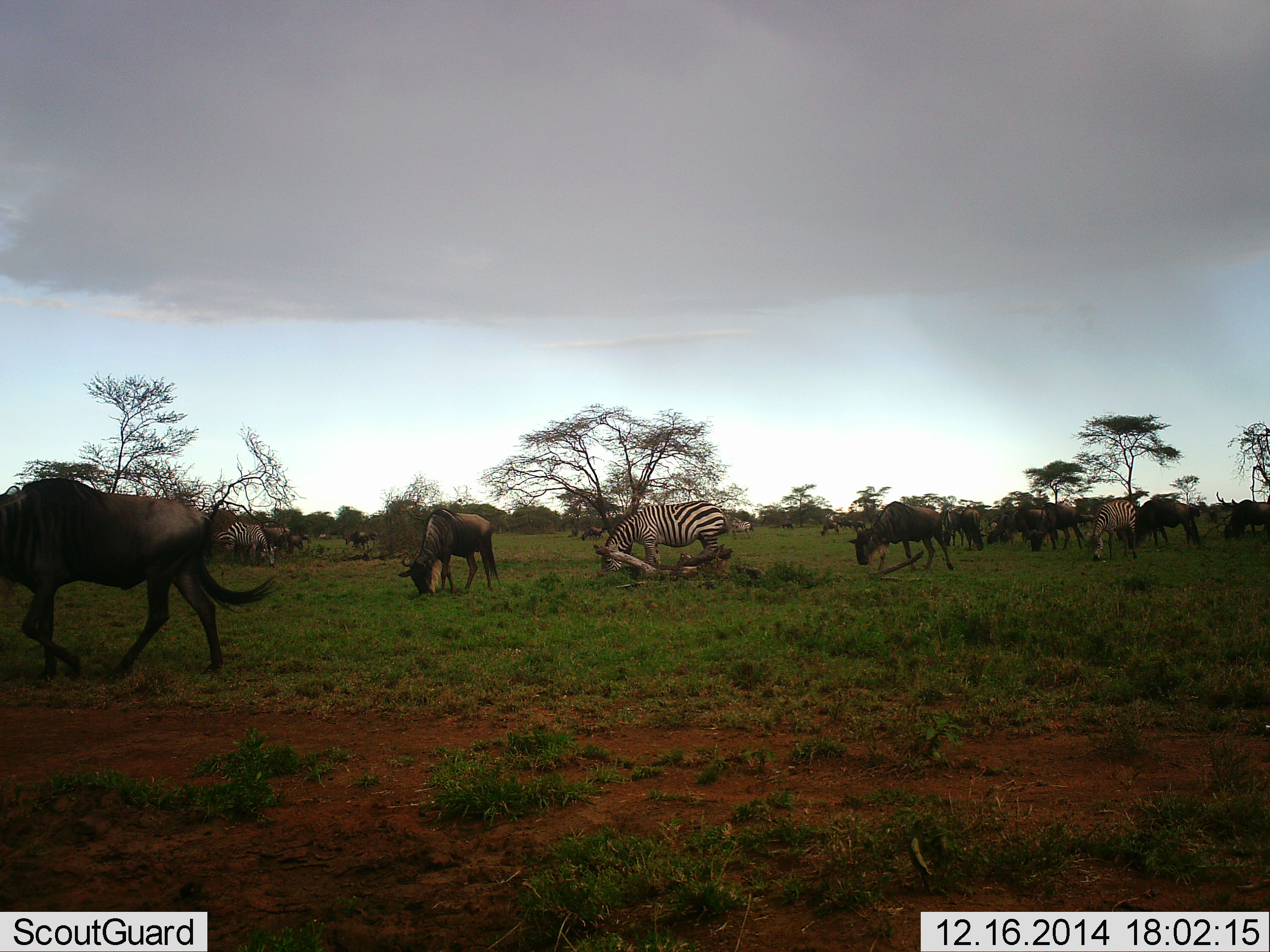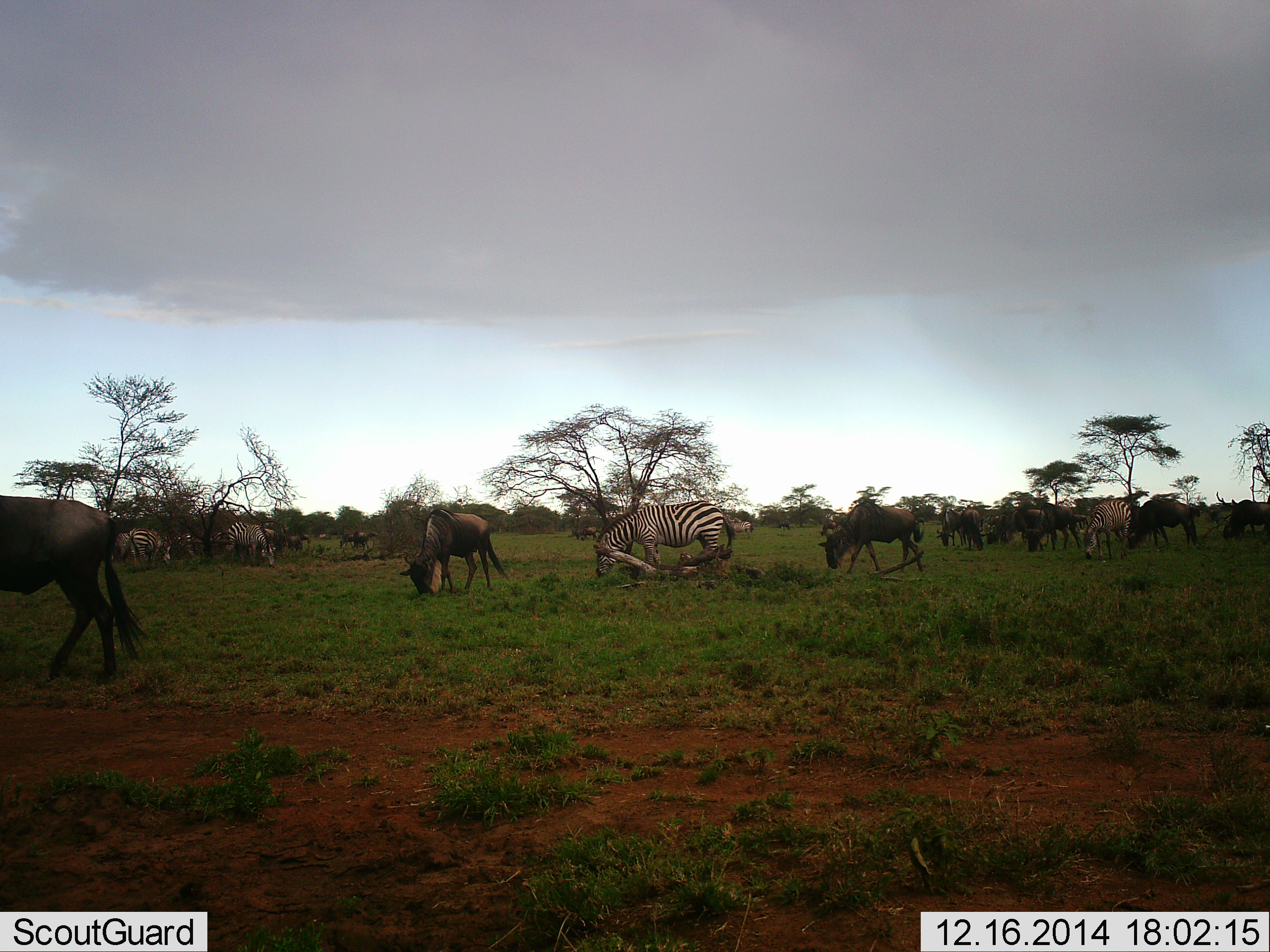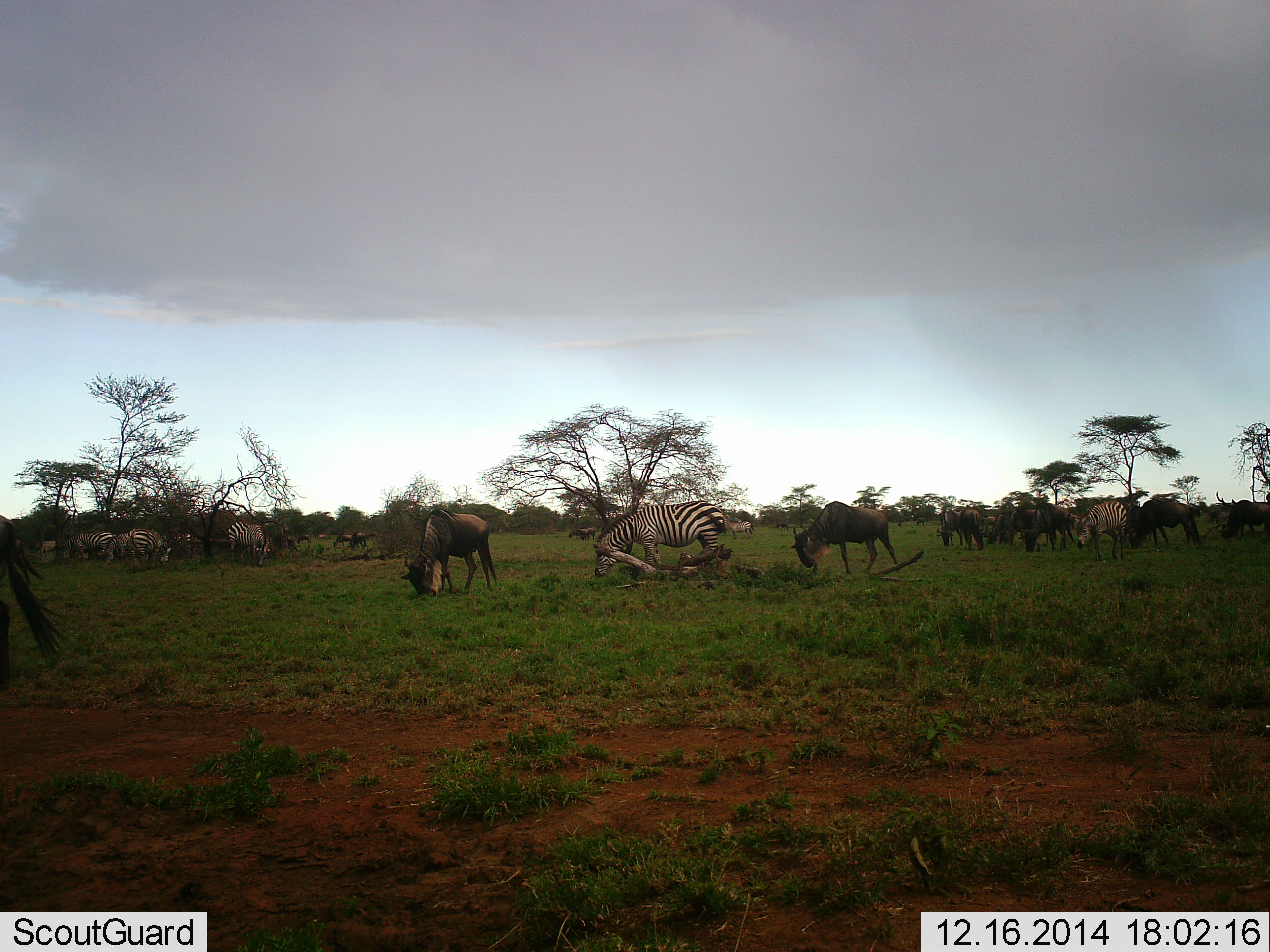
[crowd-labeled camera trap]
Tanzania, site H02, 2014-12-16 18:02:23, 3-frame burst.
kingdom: Animalia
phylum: Chordata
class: Mammalia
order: Artiodactyla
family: Bovidae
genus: Connochaetes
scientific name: Connochaetes taurinus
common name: blue wildebeest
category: wildebeest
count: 11-50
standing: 45%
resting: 0%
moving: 82%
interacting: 0%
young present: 0%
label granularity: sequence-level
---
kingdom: Animalia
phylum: Chordata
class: Mammalia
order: Perissodactyla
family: Equidae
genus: Equus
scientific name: Equus quagga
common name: plains zebra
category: zebra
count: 5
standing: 30%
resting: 0%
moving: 40%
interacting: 0%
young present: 0%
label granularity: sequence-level